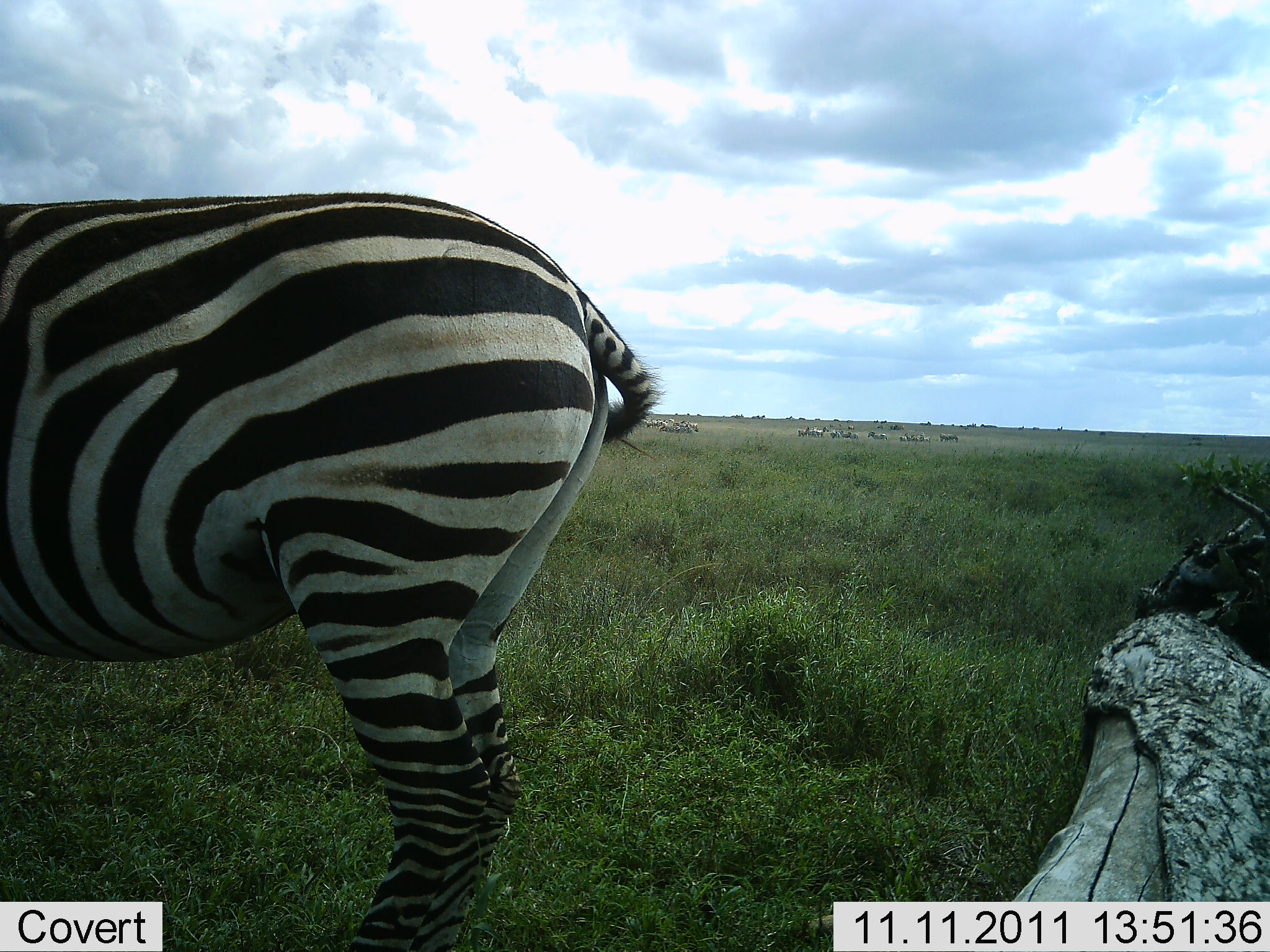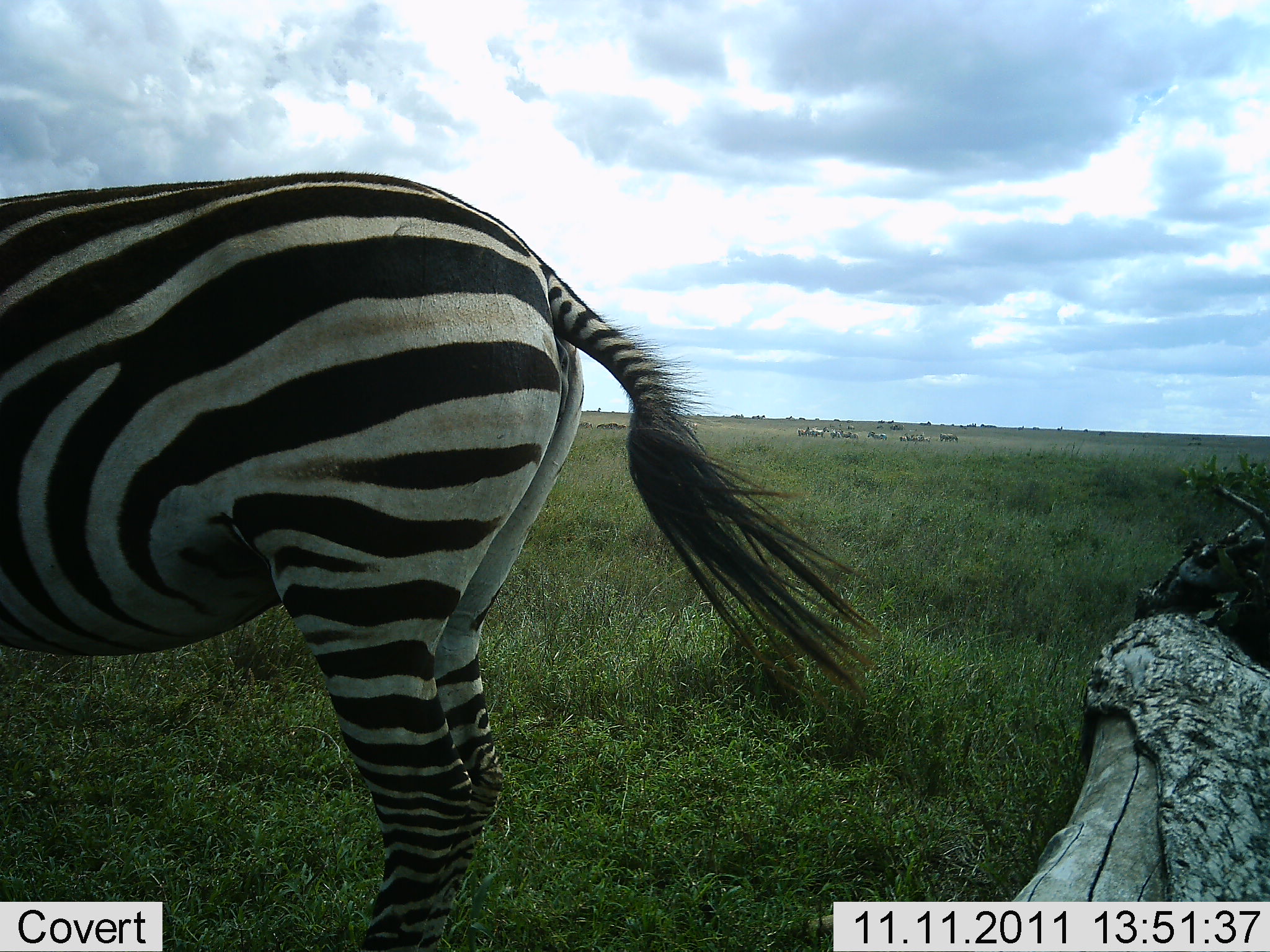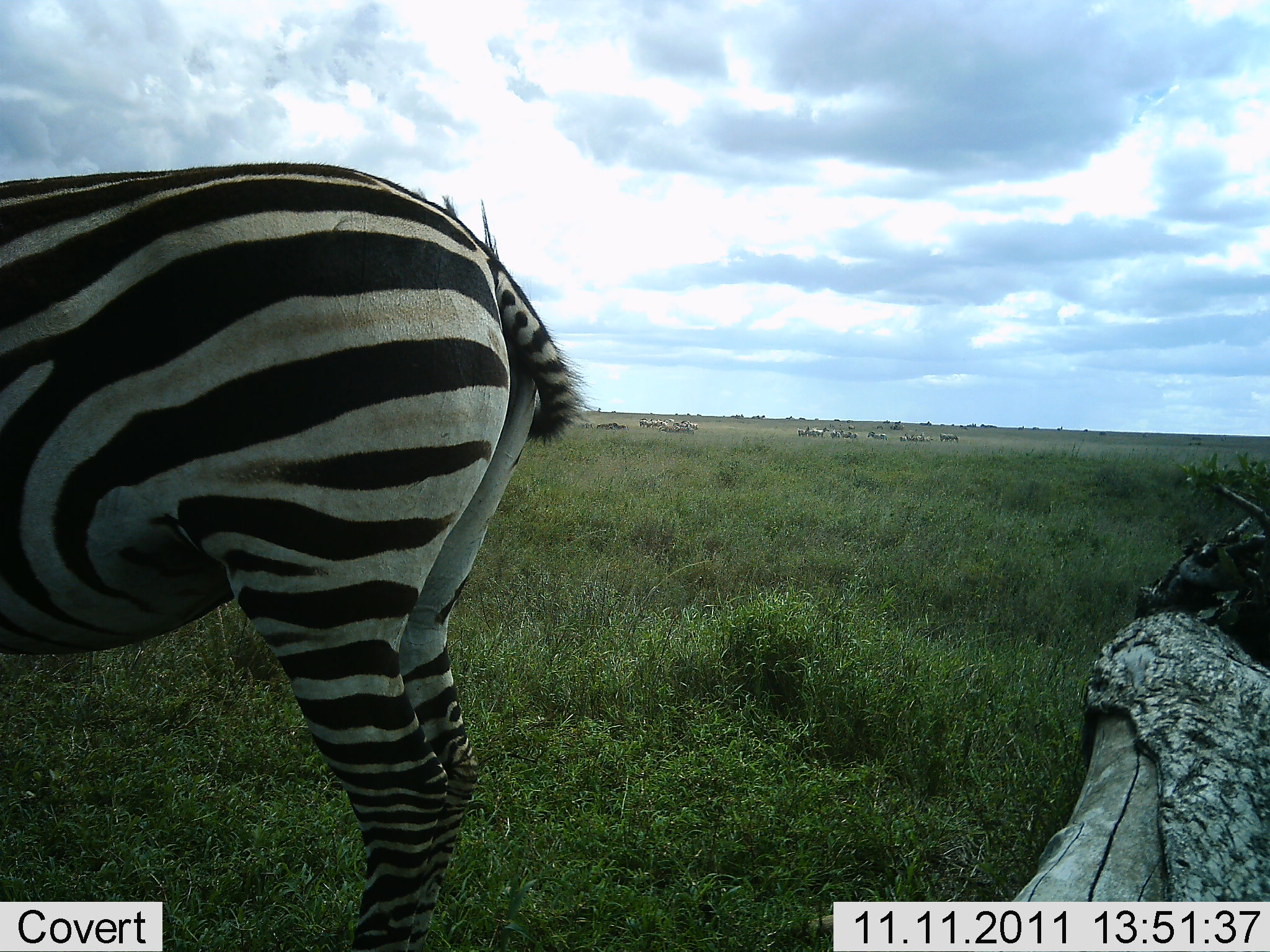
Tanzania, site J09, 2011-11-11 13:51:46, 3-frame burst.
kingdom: Animalia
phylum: Chordata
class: Mammalia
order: Perissodactyla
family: Equidae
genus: Equus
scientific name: Equus quagga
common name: plains zebra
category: zebra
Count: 1.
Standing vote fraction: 92%.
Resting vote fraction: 0%.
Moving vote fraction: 8%.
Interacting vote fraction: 0%.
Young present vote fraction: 0%.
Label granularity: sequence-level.